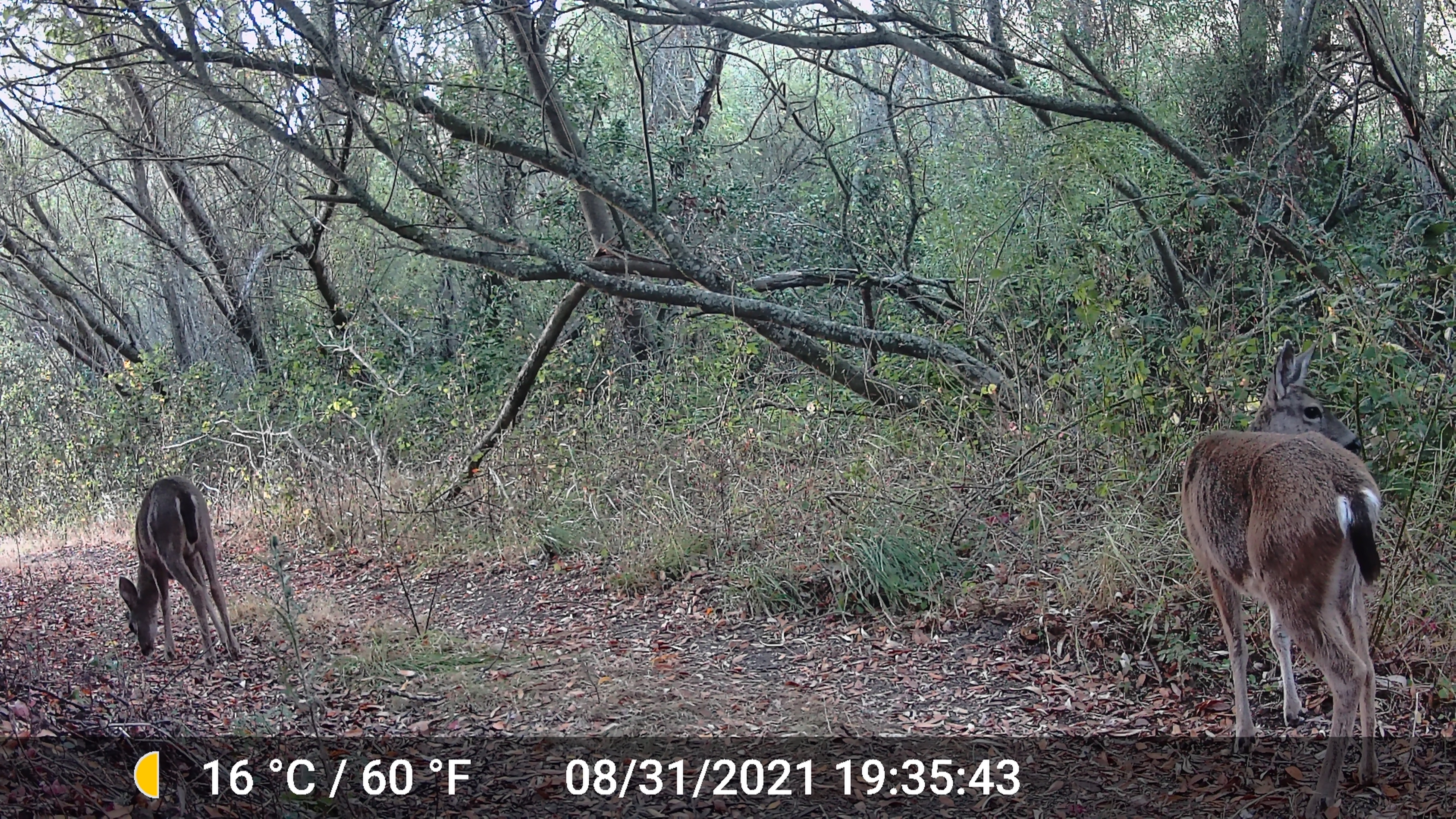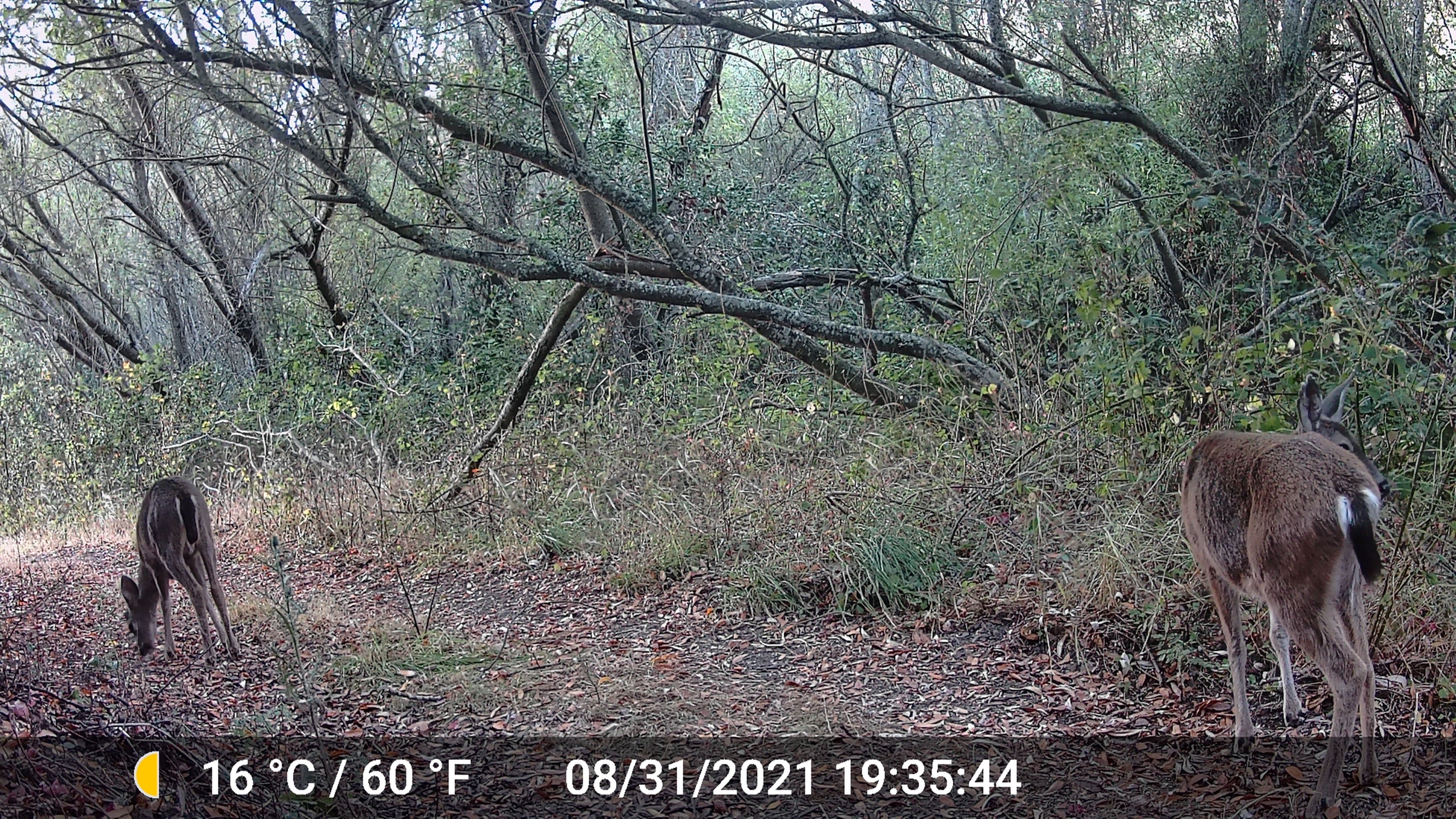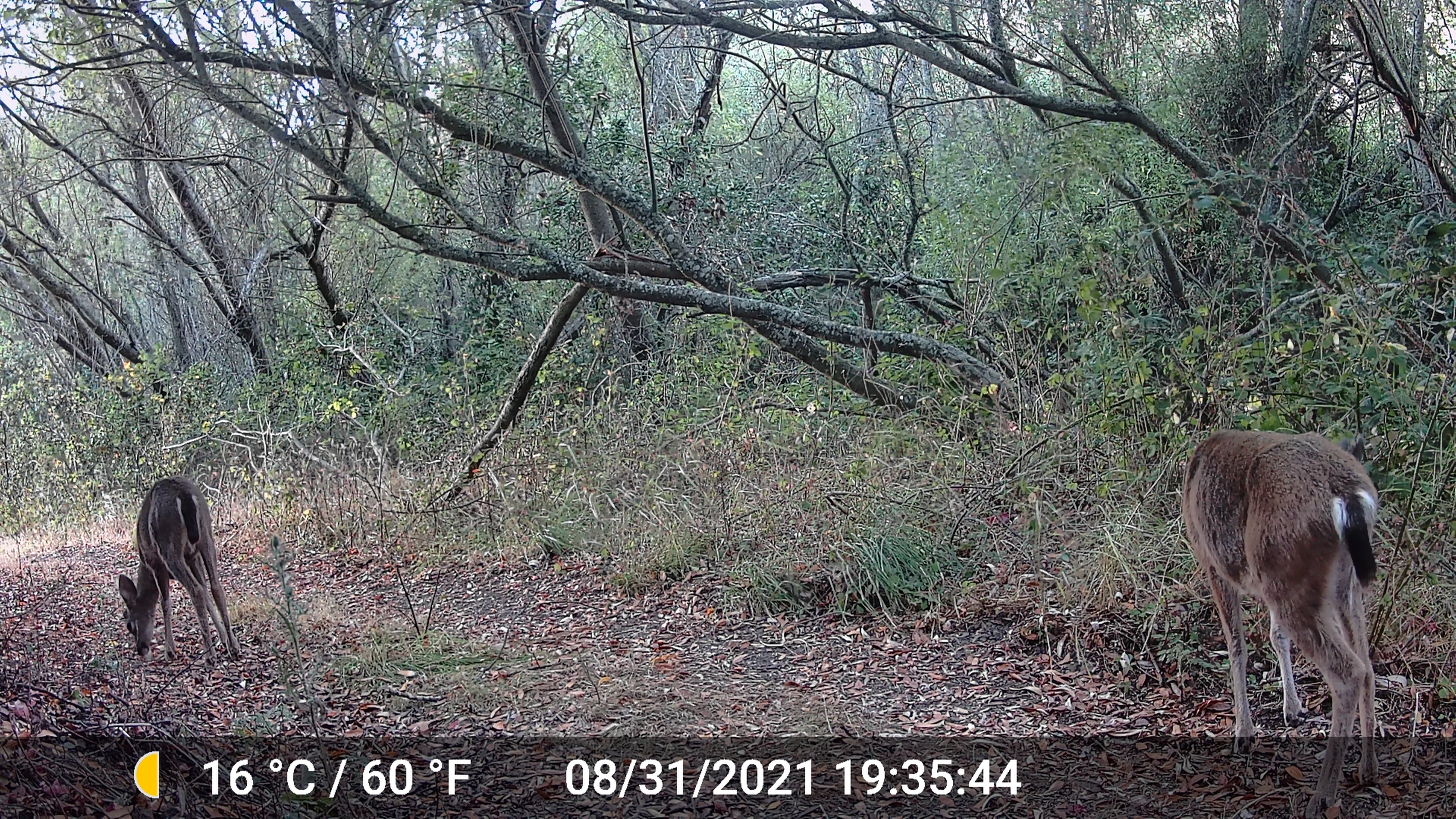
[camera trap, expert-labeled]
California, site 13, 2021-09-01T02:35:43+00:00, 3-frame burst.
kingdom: Animalia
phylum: Chordata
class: Mammalia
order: Artiodactyla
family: Cervidae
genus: Odocoileus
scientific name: Odocoileus hemionus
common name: mule deer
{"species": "mule deer (Odocoileus hemionus)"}